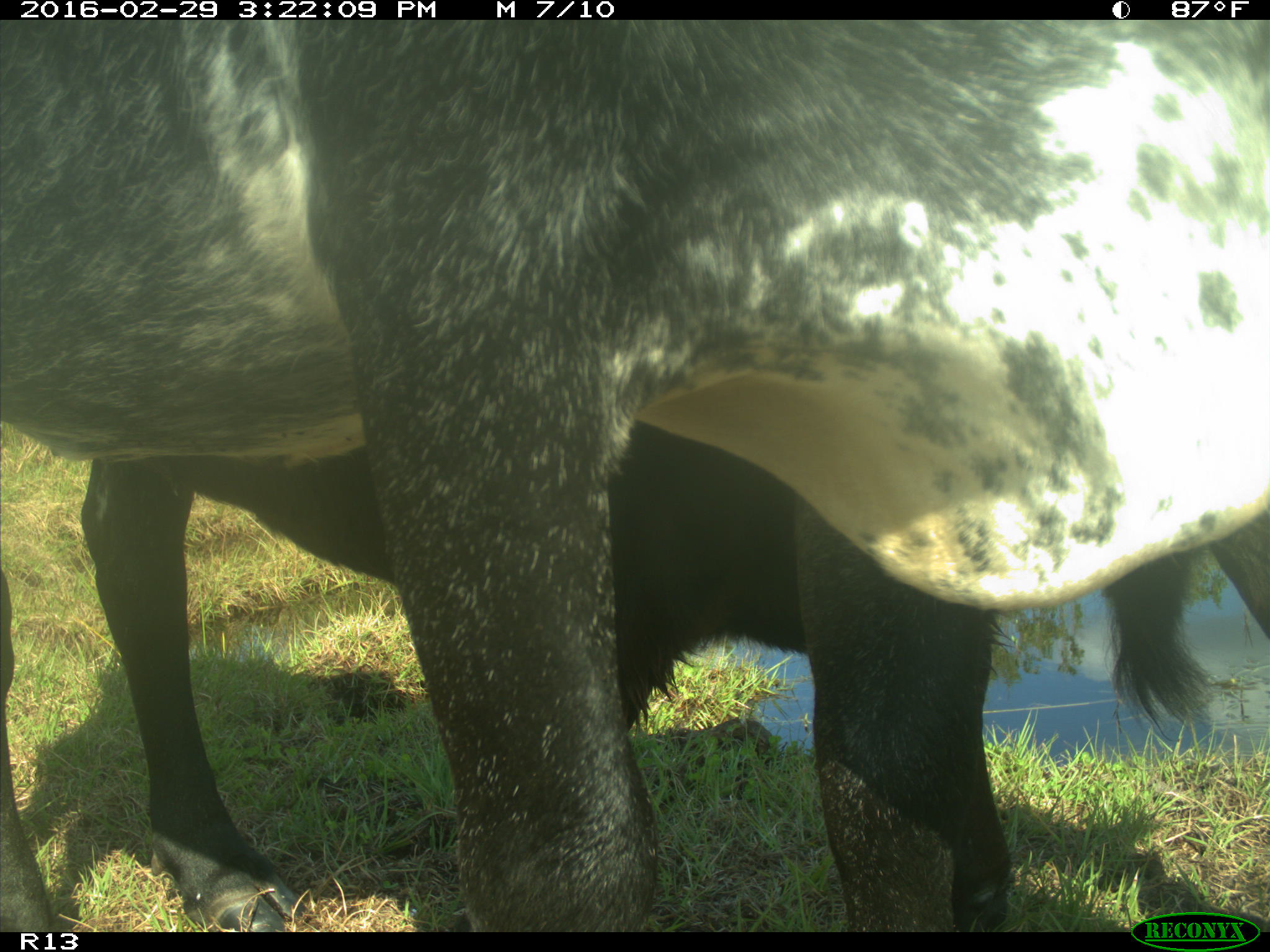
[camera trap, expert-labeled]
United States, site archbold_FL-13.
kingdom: Animalia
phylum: Chordata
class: Mammalia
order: Artiodactyla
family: Bovidae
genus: Bos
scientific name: Bos taurus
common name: domestic cow